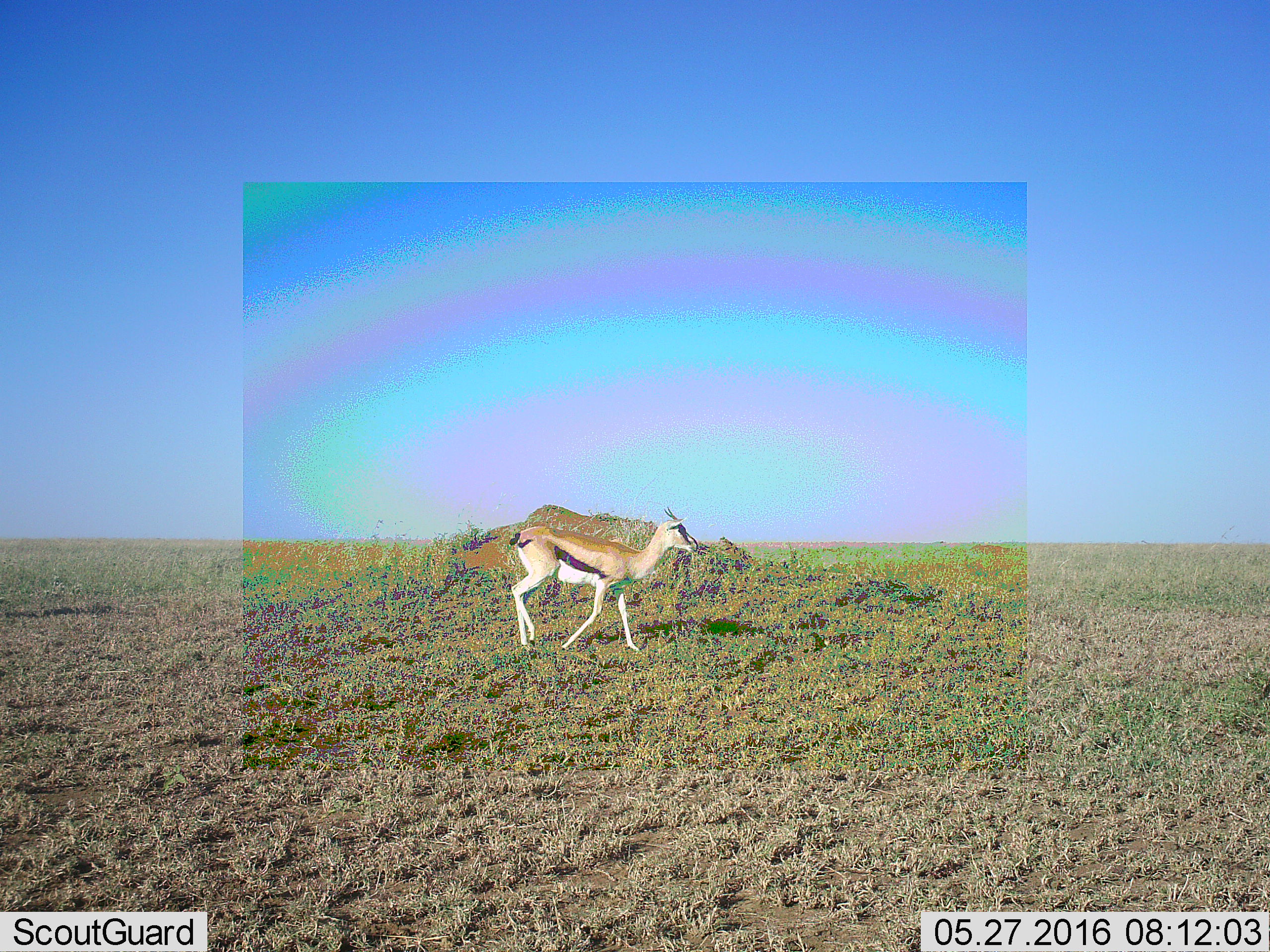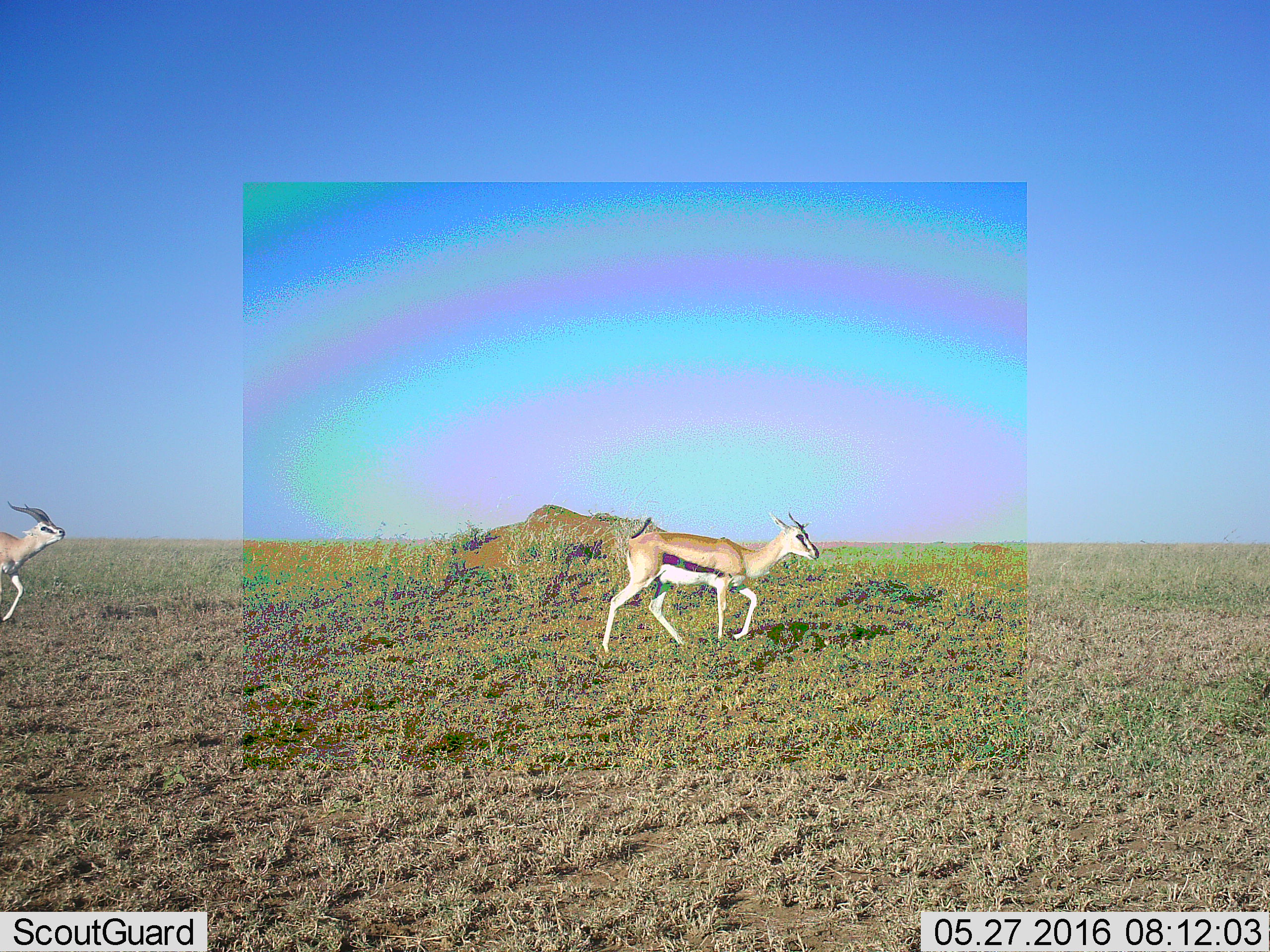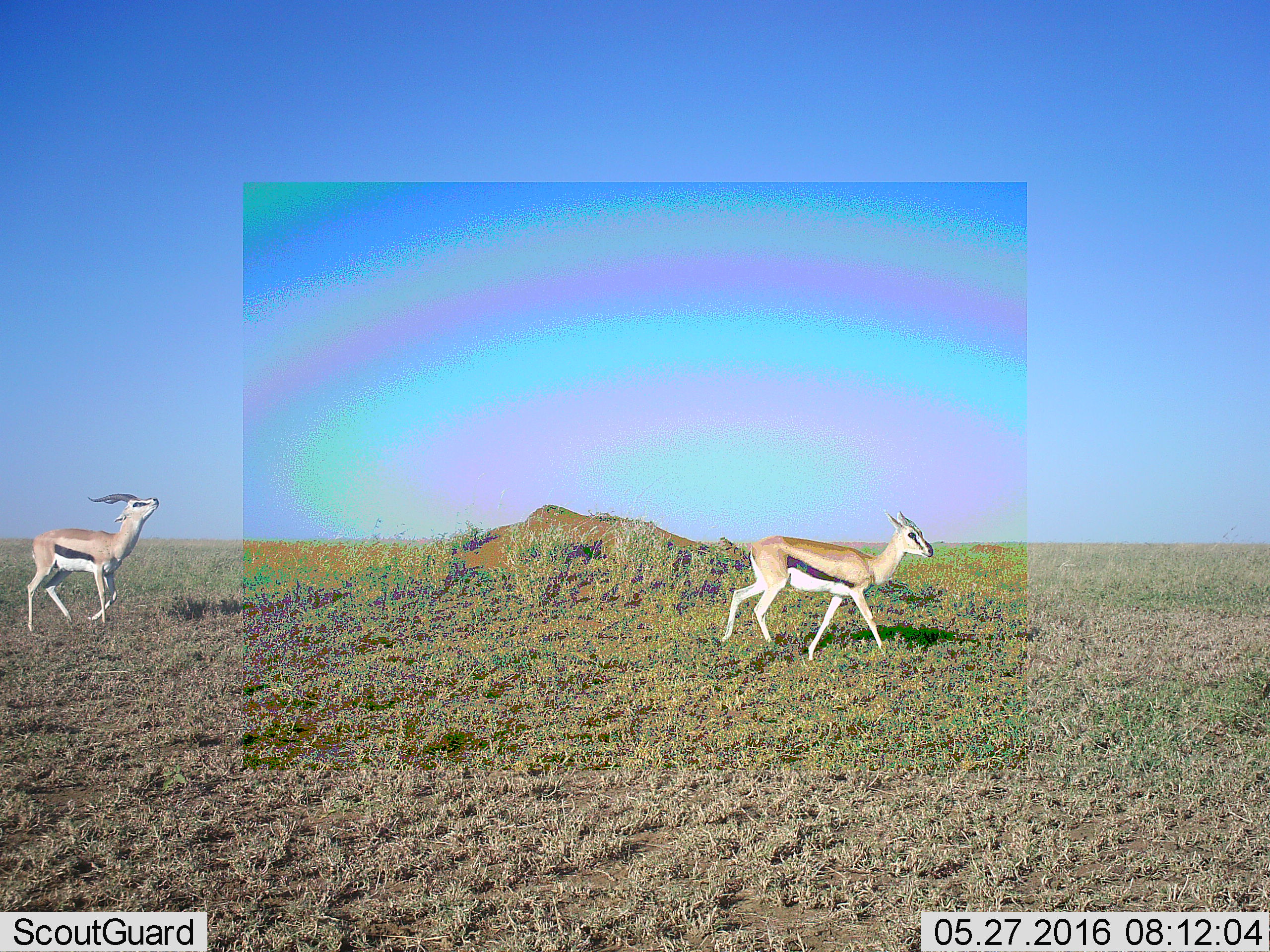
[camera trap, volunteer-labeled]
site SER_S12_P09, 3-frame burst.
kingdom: Animalia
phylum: Chordata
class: Mammalia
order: Artiodactyla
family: Bovidae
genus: Eudorcas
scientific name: Eudorcas thomsonii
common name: thomson's gazelle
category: gazellethomsons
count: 2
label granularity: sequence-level